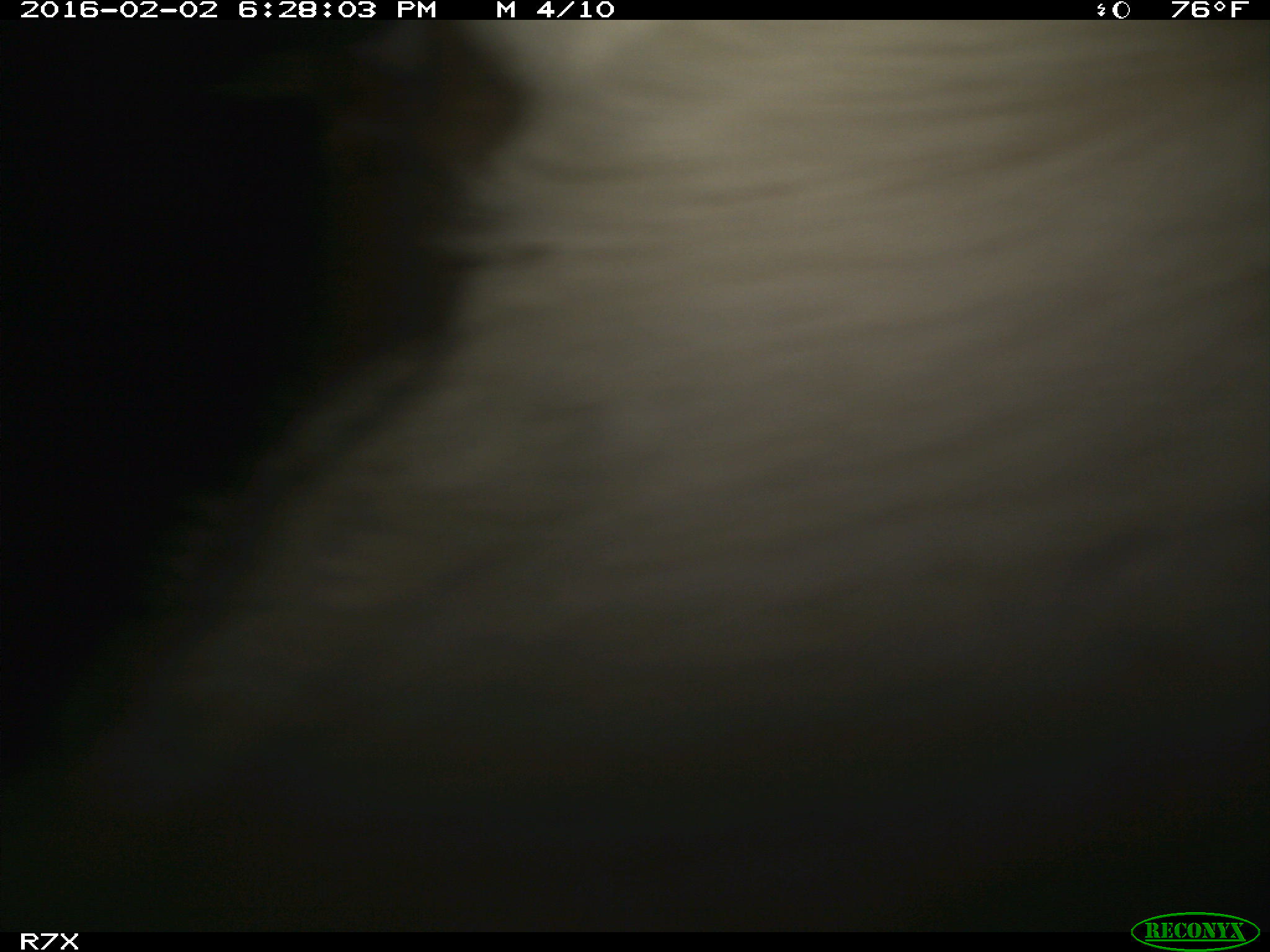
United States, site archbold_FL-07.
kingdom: Animalia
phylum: Chordata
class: Mammalia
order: Artiodactyla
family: Bovidae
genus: Bos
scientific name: Bos taurus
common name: domestic cow